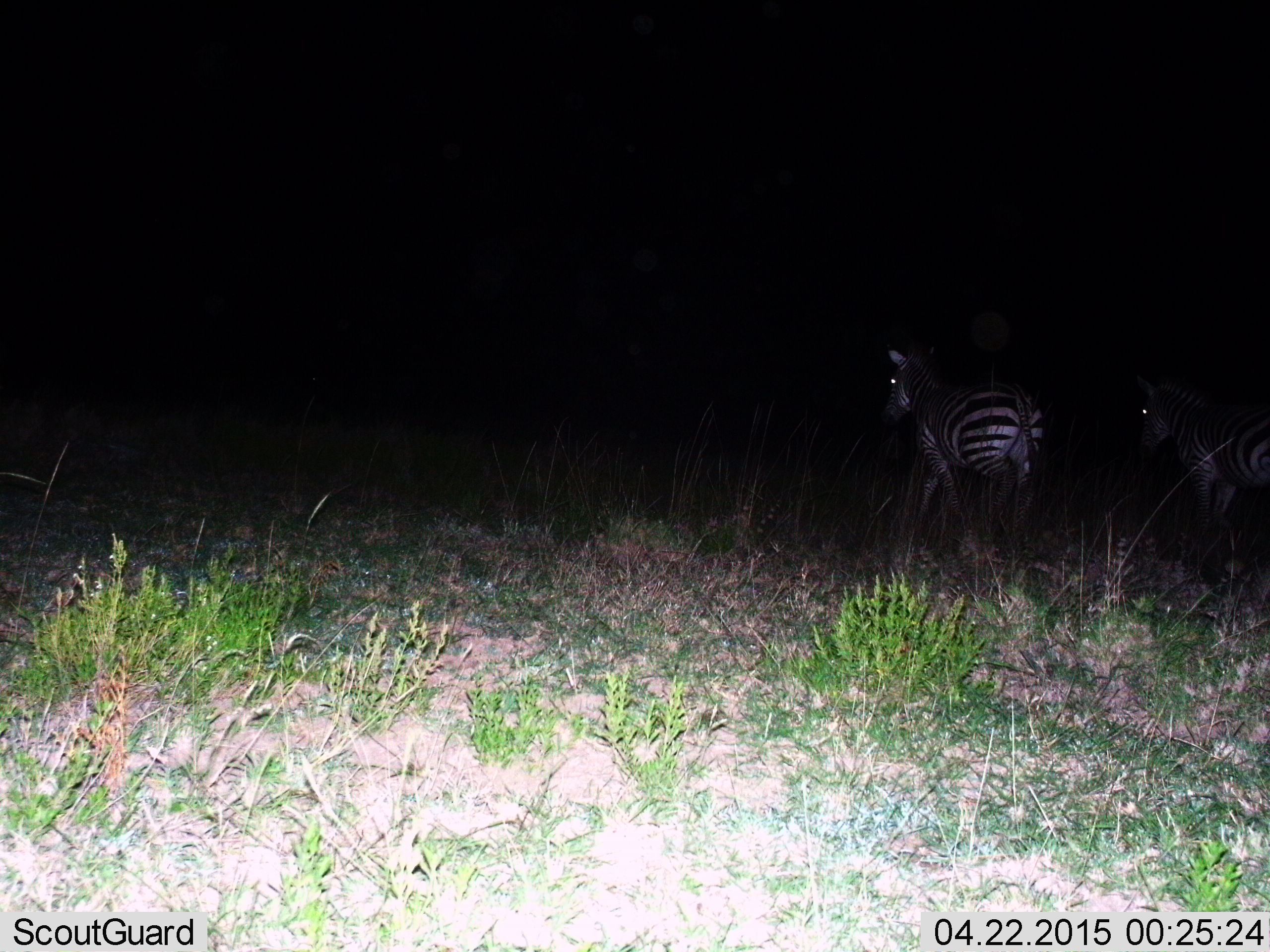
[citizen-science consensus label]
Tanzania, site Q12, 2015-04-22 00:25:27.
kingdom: Animalia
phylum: Chordata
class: Mammalia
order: Perissodactyla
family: Equidae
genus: Equus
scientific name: Equus quagga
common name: plains zebra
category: zebra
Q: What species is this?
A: Zebra (plains zebra) (Equus quagga).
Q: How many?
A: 2.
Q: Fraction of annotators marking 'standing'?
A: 40%.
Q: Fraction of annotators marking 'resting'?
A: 0%.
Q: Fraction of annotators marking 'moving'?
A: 60%.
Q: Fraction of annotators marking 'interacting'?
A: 0%.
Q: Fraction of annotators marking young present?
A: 0%.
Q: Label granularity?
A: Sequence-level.